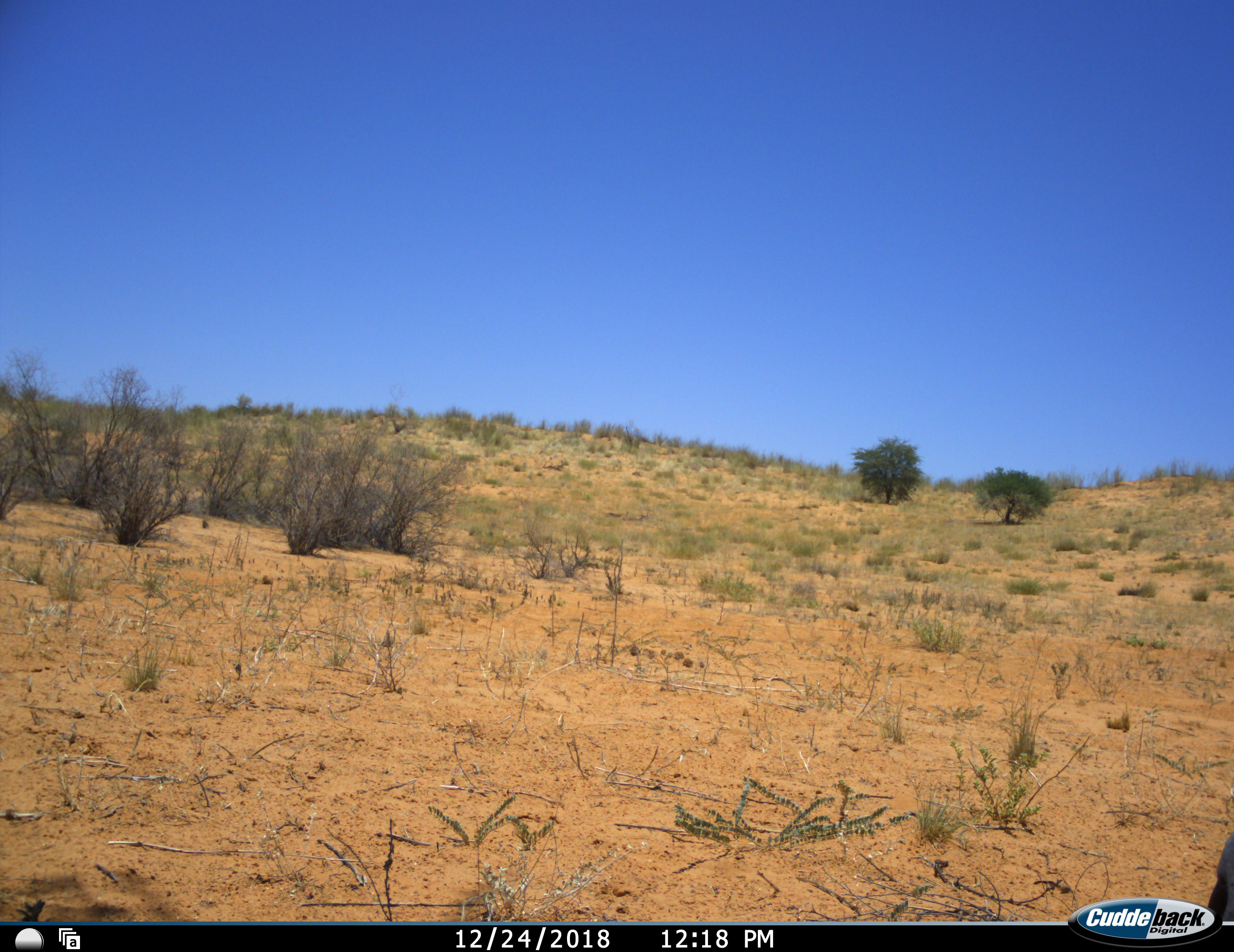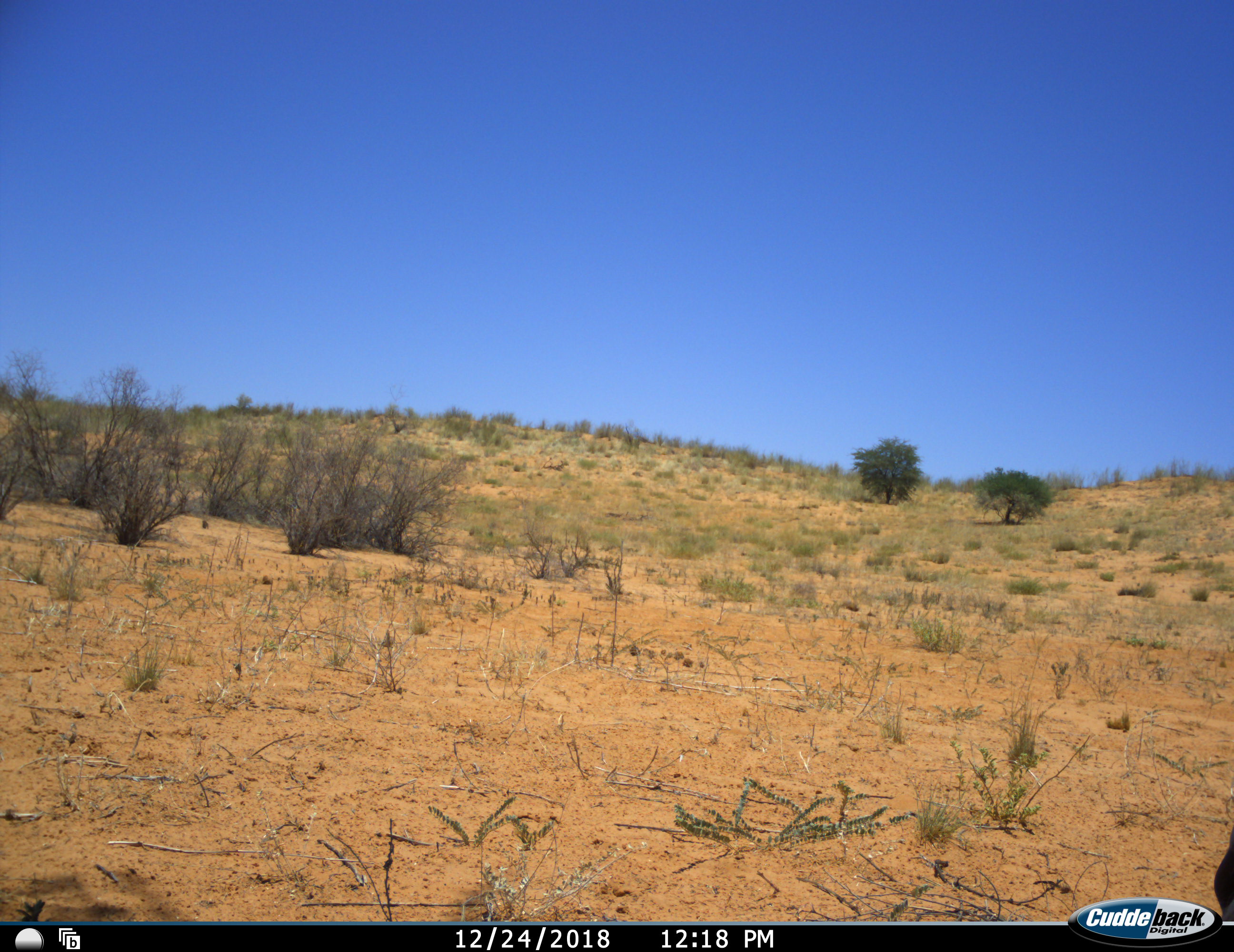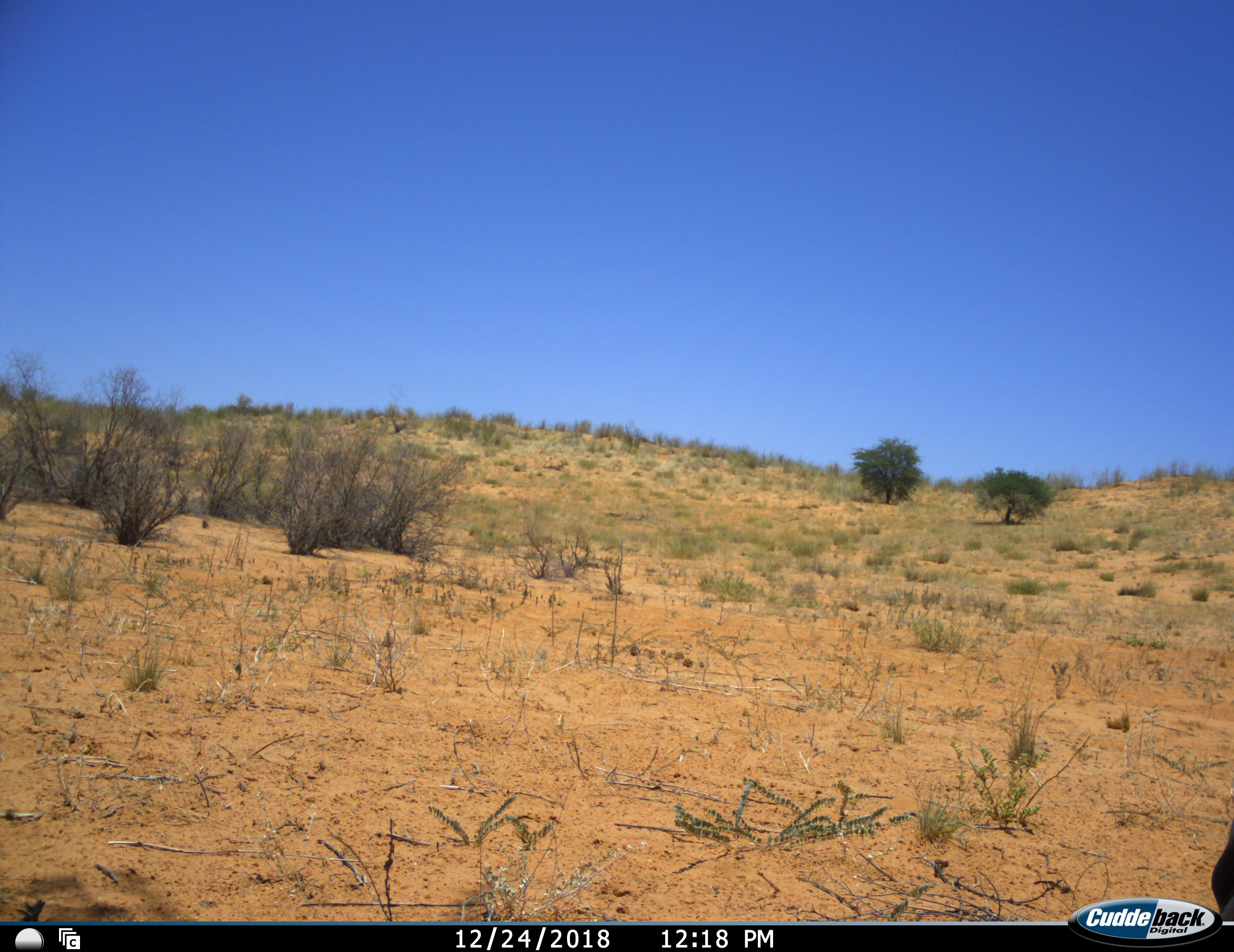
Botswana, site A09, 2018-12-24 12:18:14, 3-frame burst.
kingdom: Animalia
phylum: Chordata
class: Mammalia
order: Artiodactyla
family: Bovidae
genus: Oryx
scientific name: Oryx gazella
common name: gemsbok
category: gemsbokoryx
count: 1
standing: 60%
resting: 50%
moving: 0%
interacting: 0%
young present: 0%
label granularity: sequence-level